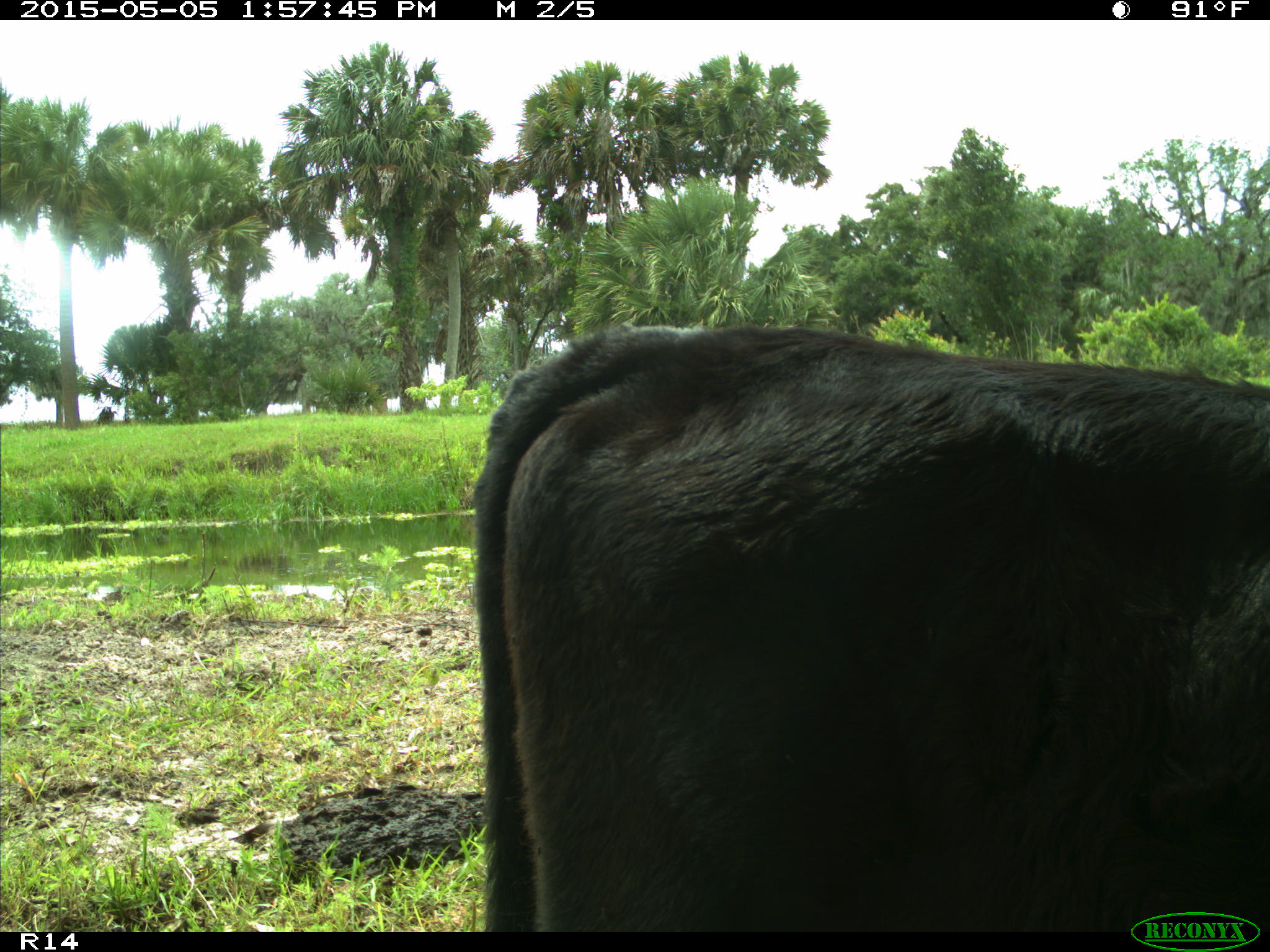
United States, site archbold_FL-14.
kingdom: Animalia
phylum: Chordata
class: Mammalia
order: Artiodactyla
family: Bovidae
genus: Bos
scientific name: Bos taurus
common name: domestic cow